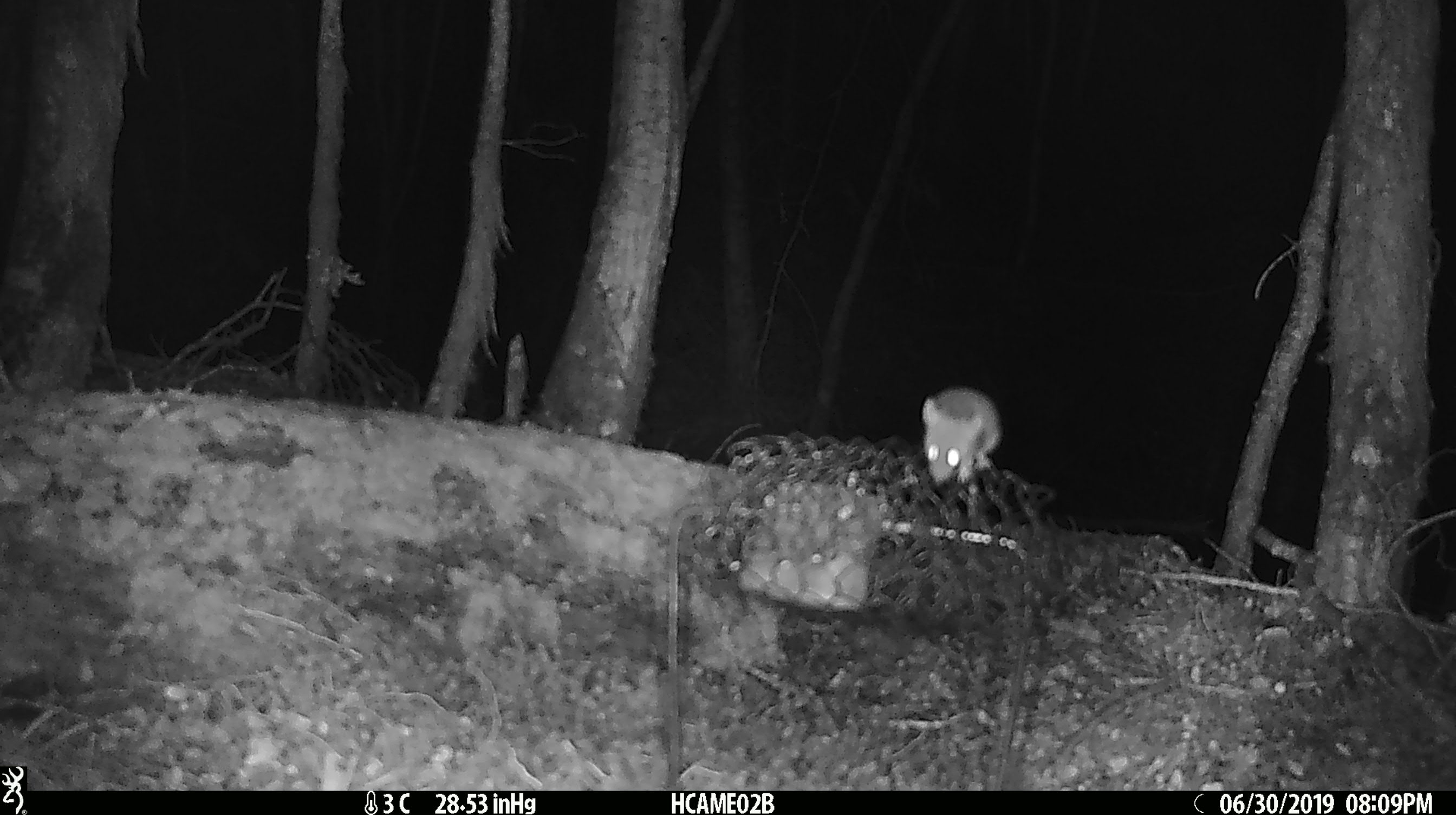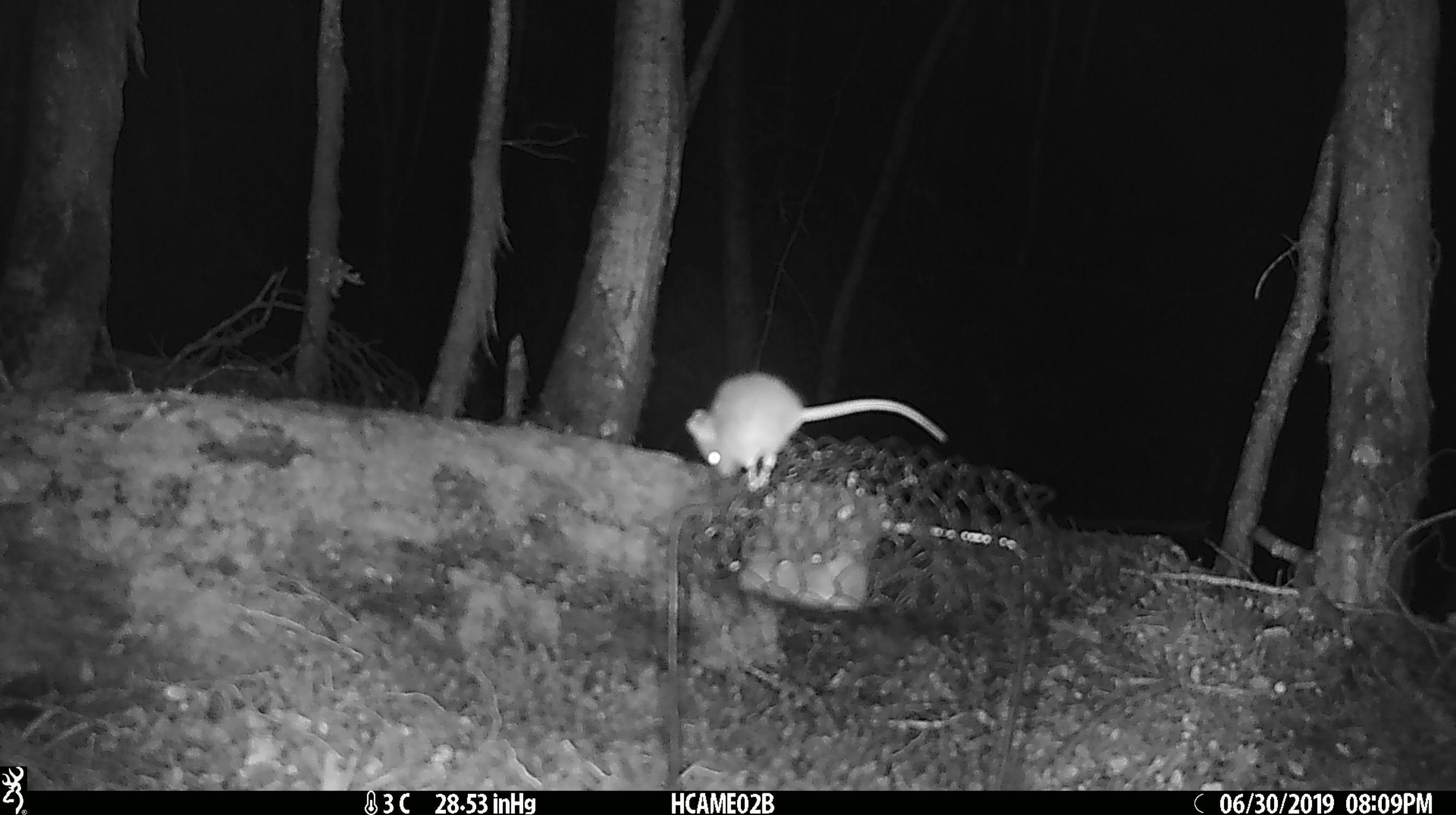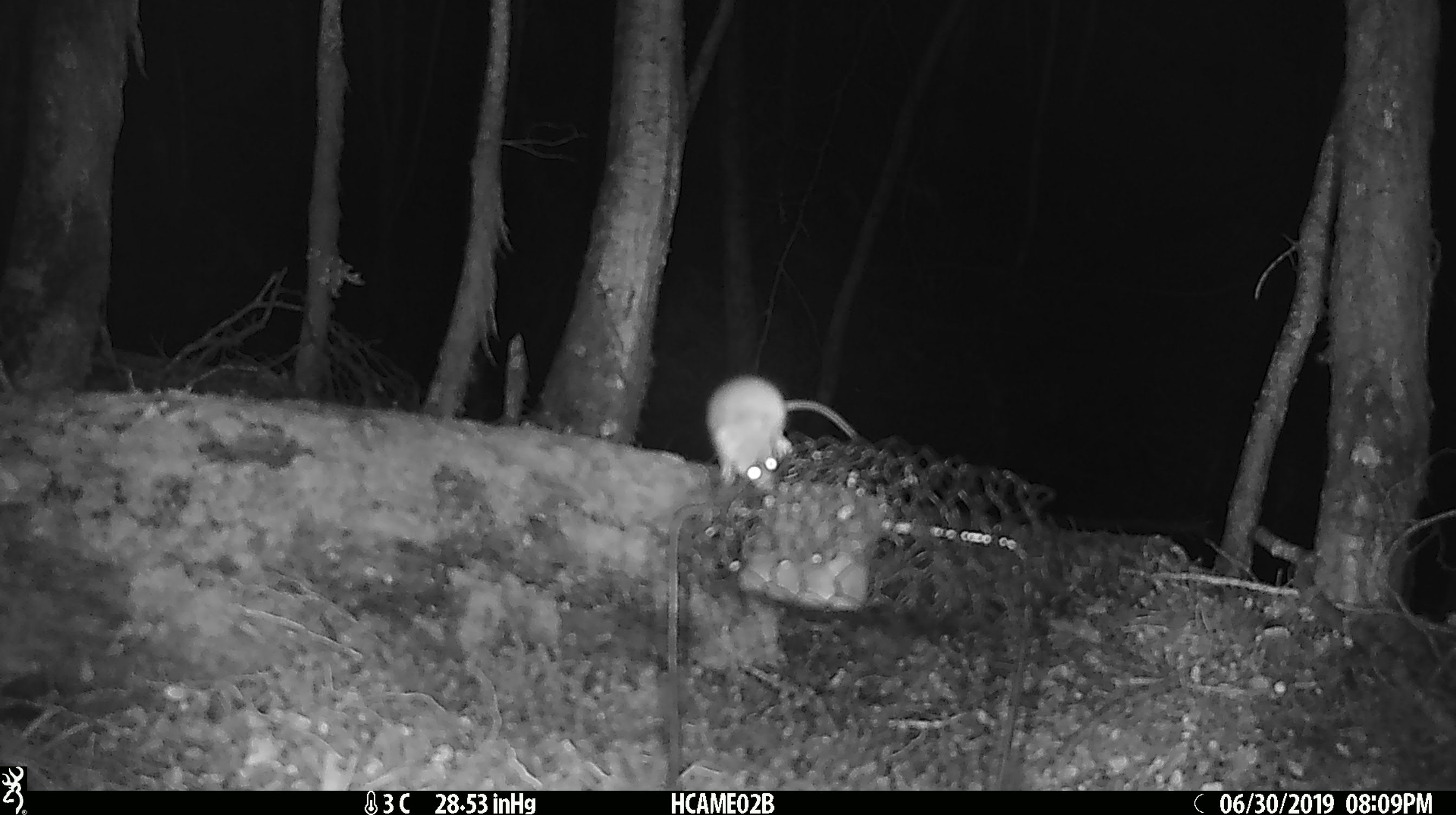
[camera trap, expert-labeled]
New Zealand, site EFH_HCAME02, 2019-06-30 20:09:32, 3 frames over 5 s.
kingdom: Animalia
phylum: Chordata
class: Mammalia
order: Rodentia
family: Muridae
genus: Mus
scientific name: Mus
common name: mouse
Mouse (Mus).